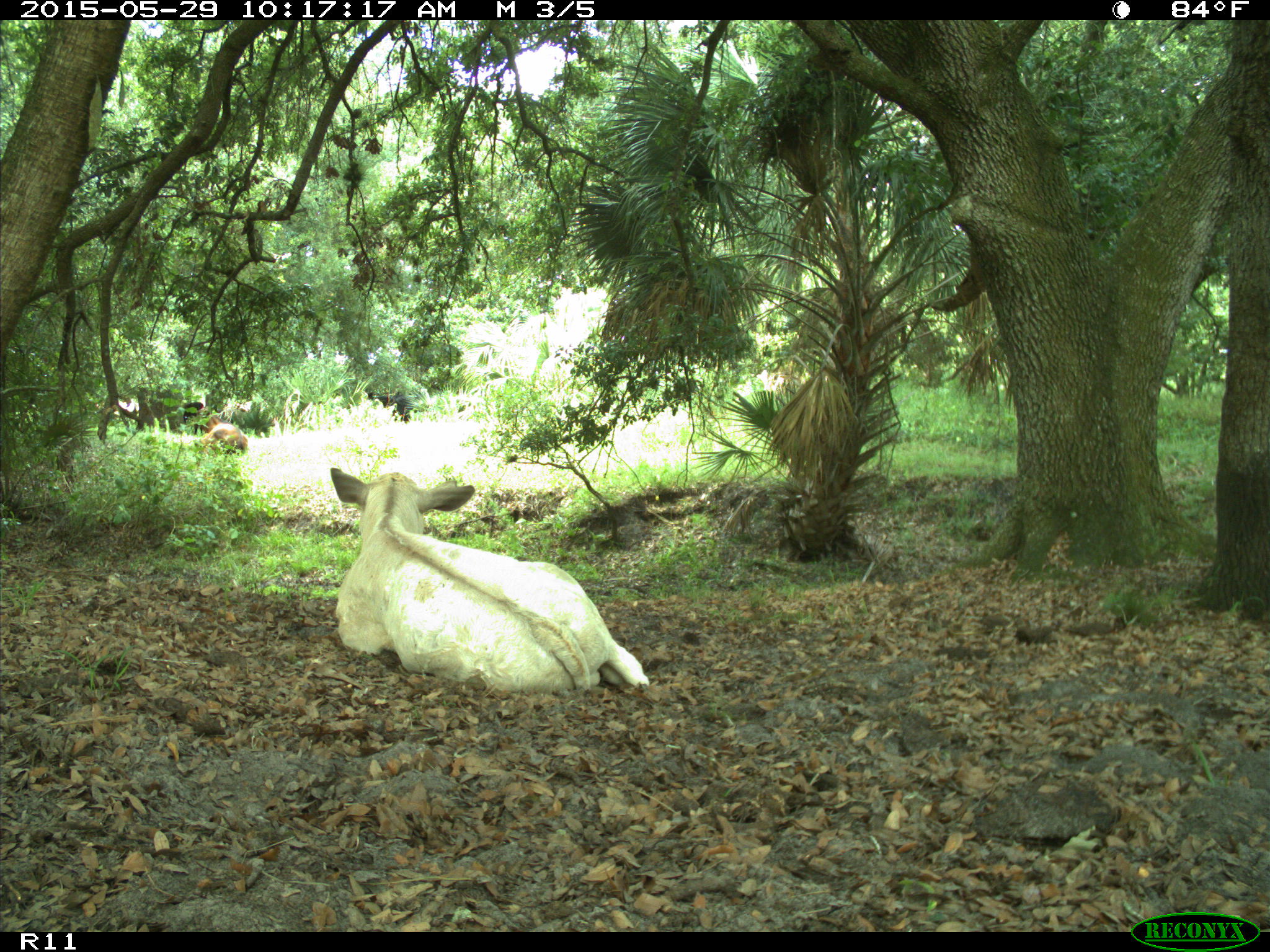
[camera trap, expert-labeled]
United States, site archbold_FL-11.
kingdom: Animalia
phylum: Chordata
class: Mammalia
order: Artiodactyla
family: Bovidae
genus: Bos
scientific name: Bos taurus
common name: domestic cow